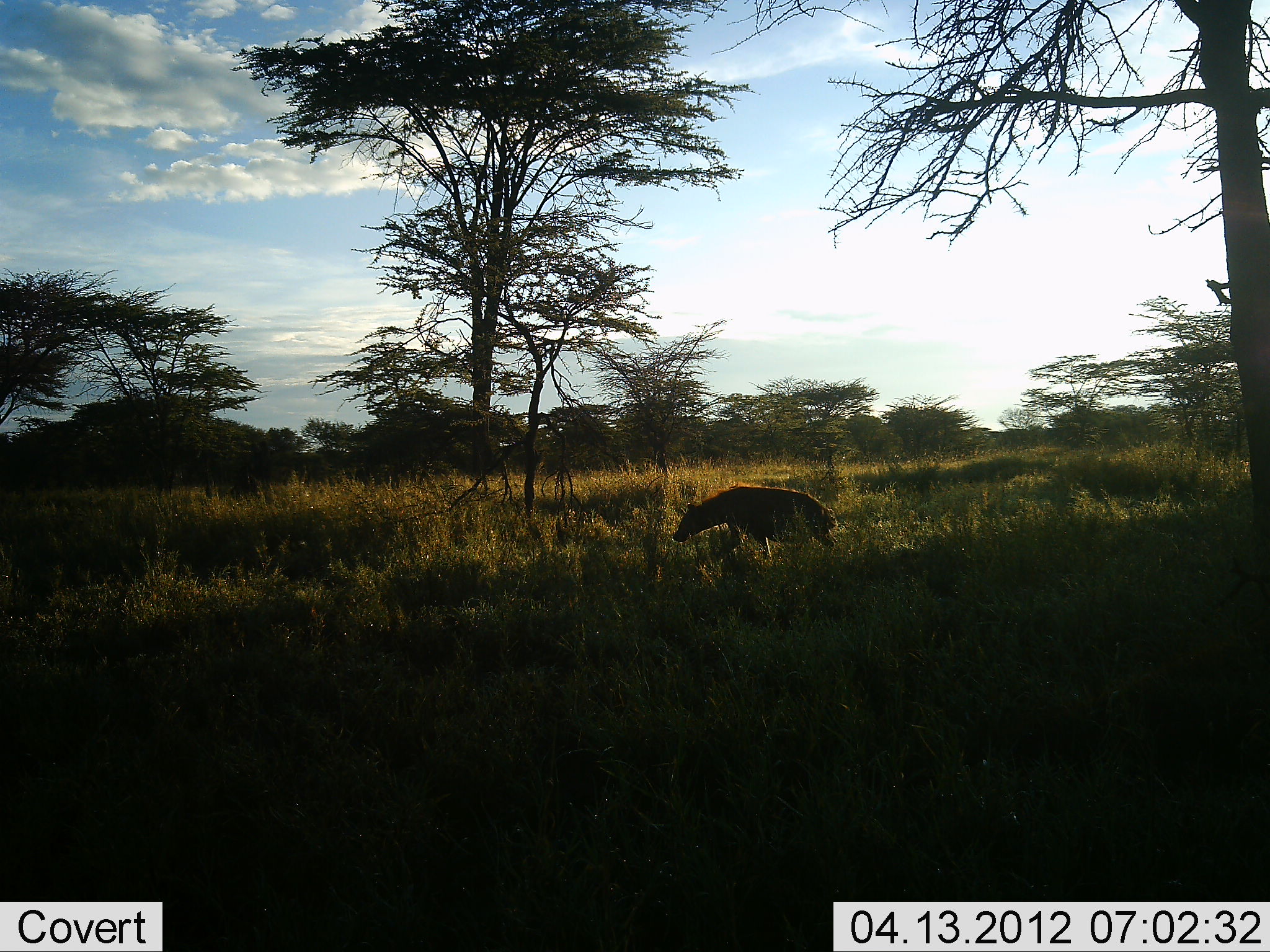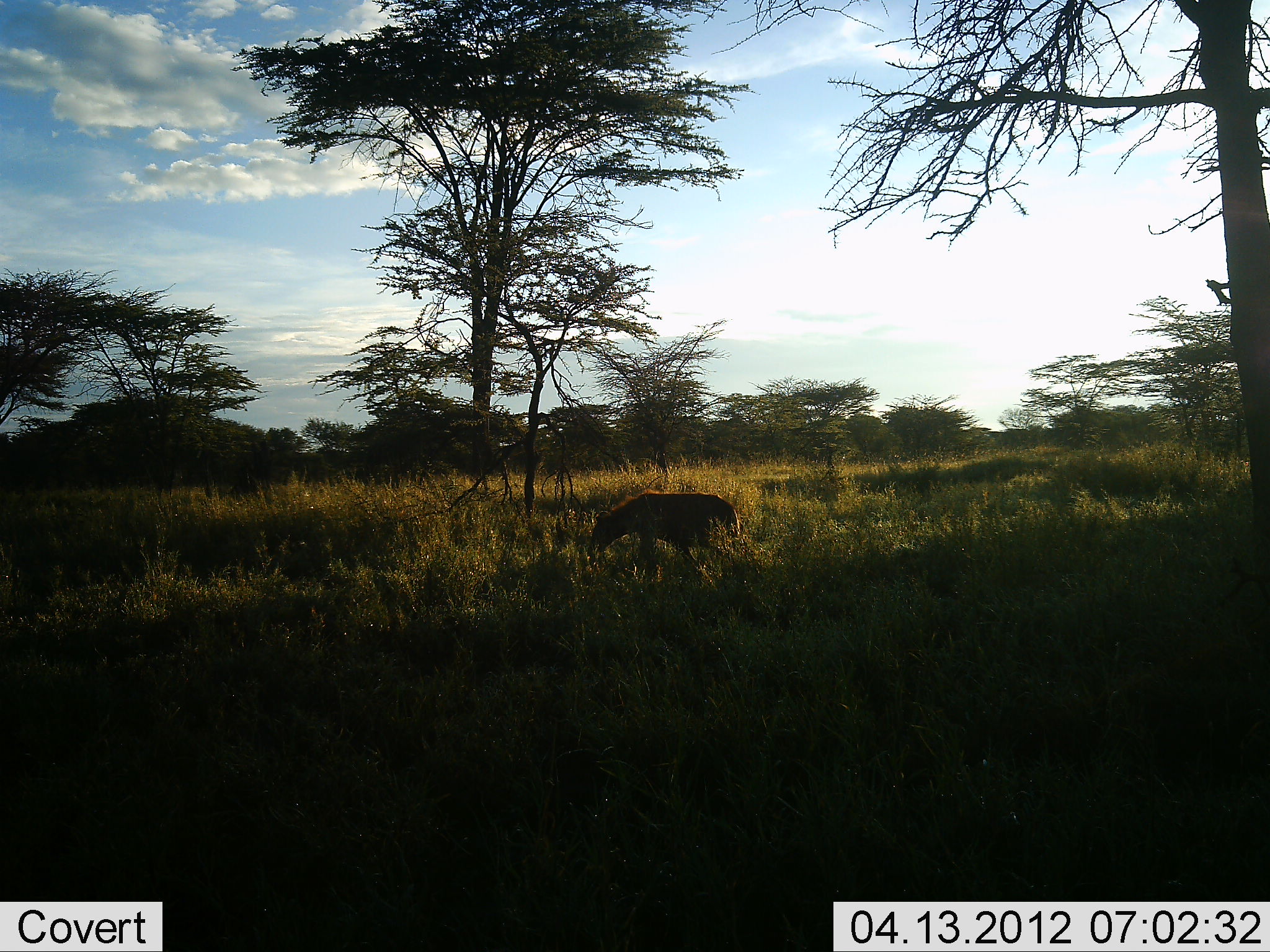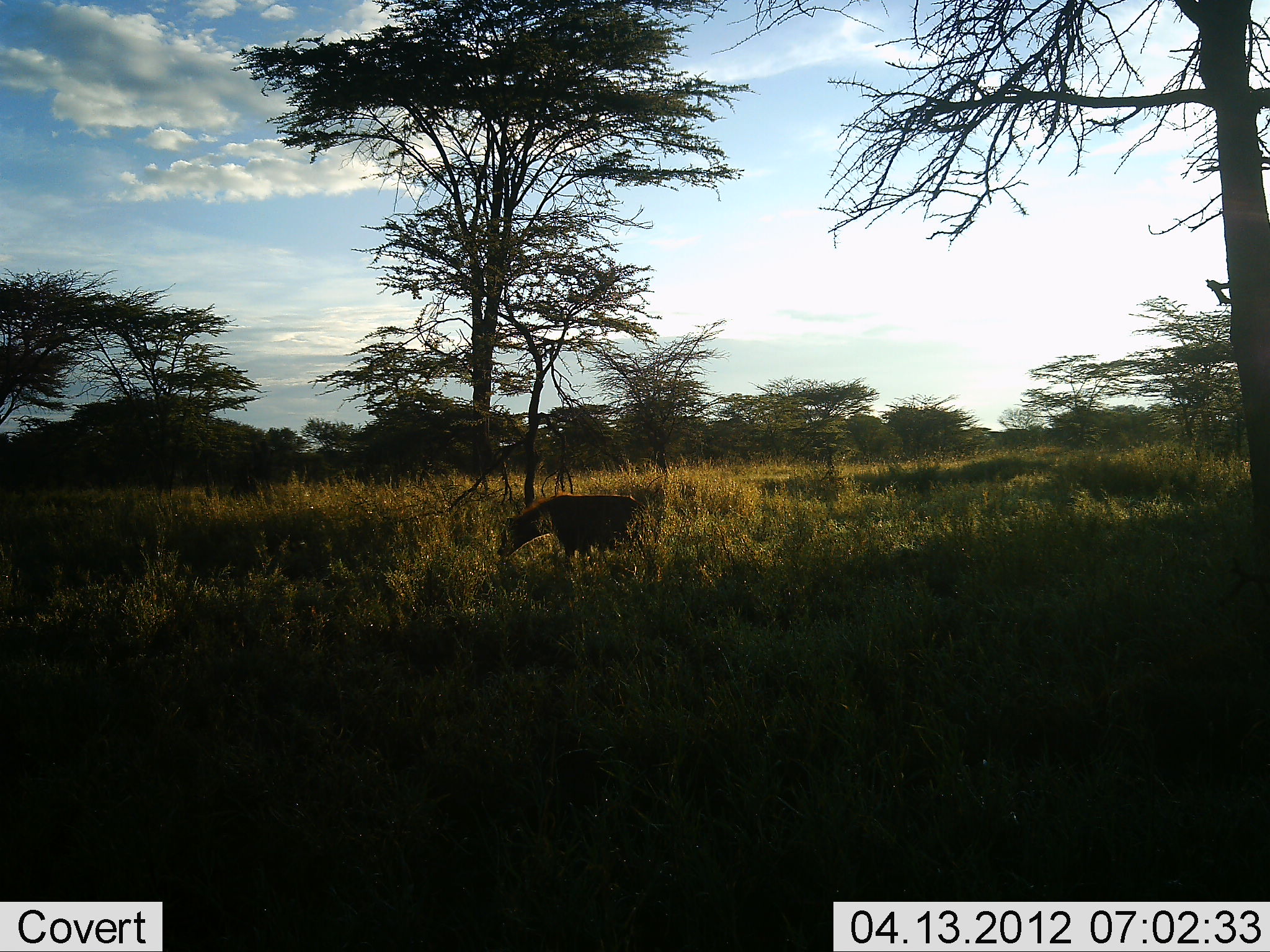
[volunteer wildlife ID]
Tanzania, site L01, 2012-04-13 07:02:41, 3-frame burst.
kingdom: Animalia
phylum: Chordata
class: Mammalia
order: Carnivora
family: Hyaenidae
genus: Crocuta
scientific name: Crocuta crocuta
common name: spotted hyena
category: hyenaspotted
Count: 1.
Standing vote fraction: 4%.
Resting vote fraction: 0%.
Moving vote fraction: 100%.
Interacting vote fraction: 0%.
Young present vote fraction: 0%.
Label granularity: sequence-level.